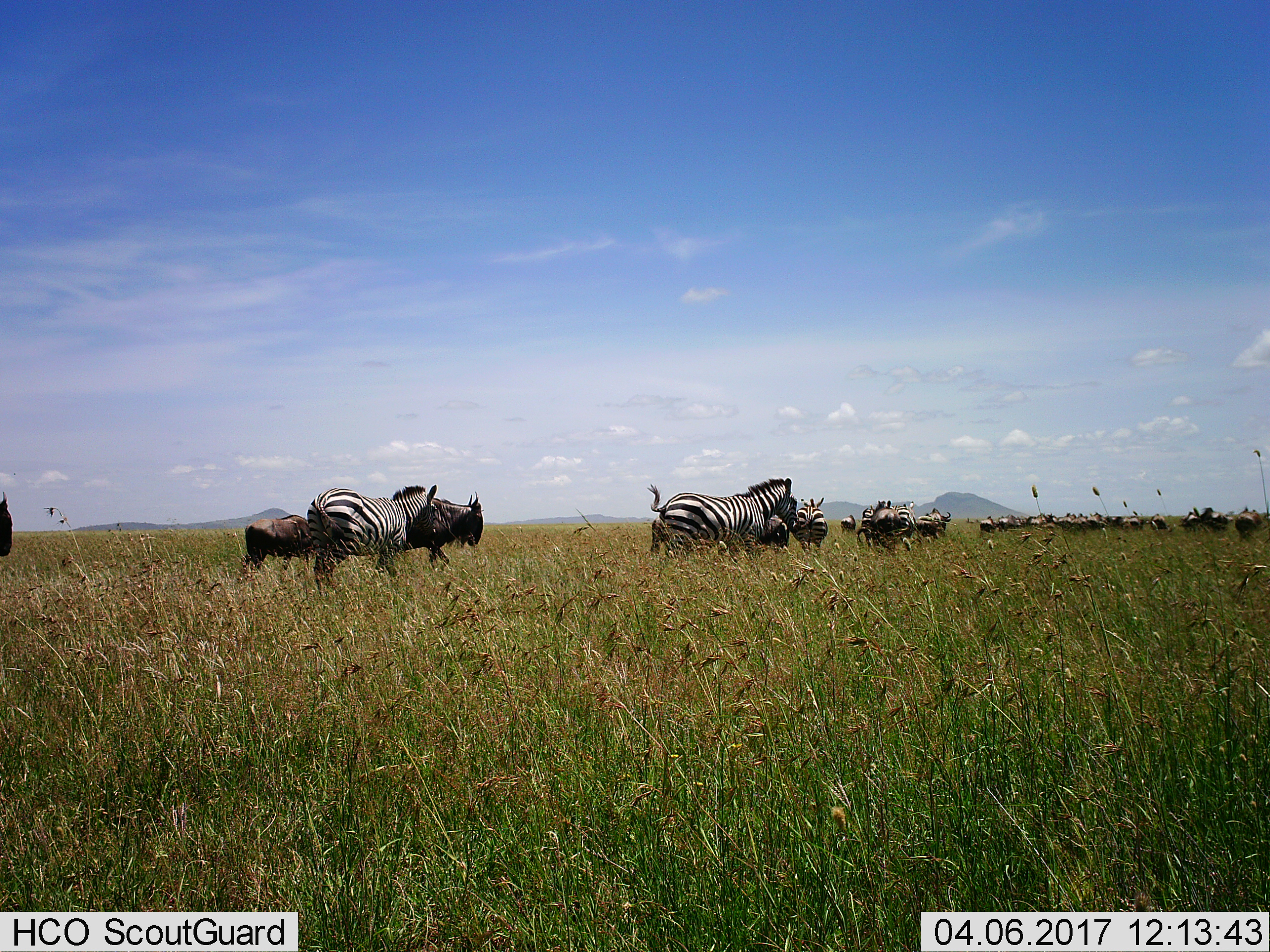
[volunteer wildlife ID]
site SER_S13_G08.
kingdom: Animalia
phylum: Chordata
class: Mammalia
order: Artiodactyla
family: Bovidae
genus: Connochaetes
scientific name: Connochaetes taurinus taurinus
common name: blue wildebeest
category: wildebeestblue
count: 11-50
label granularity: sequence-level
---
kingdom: Animalia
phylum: Chordata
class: Mammalia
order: Perissodactyla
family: Equidae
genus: Equus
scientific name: Equus quagga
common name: plains zebra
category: zebraplains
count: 6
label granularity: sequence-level